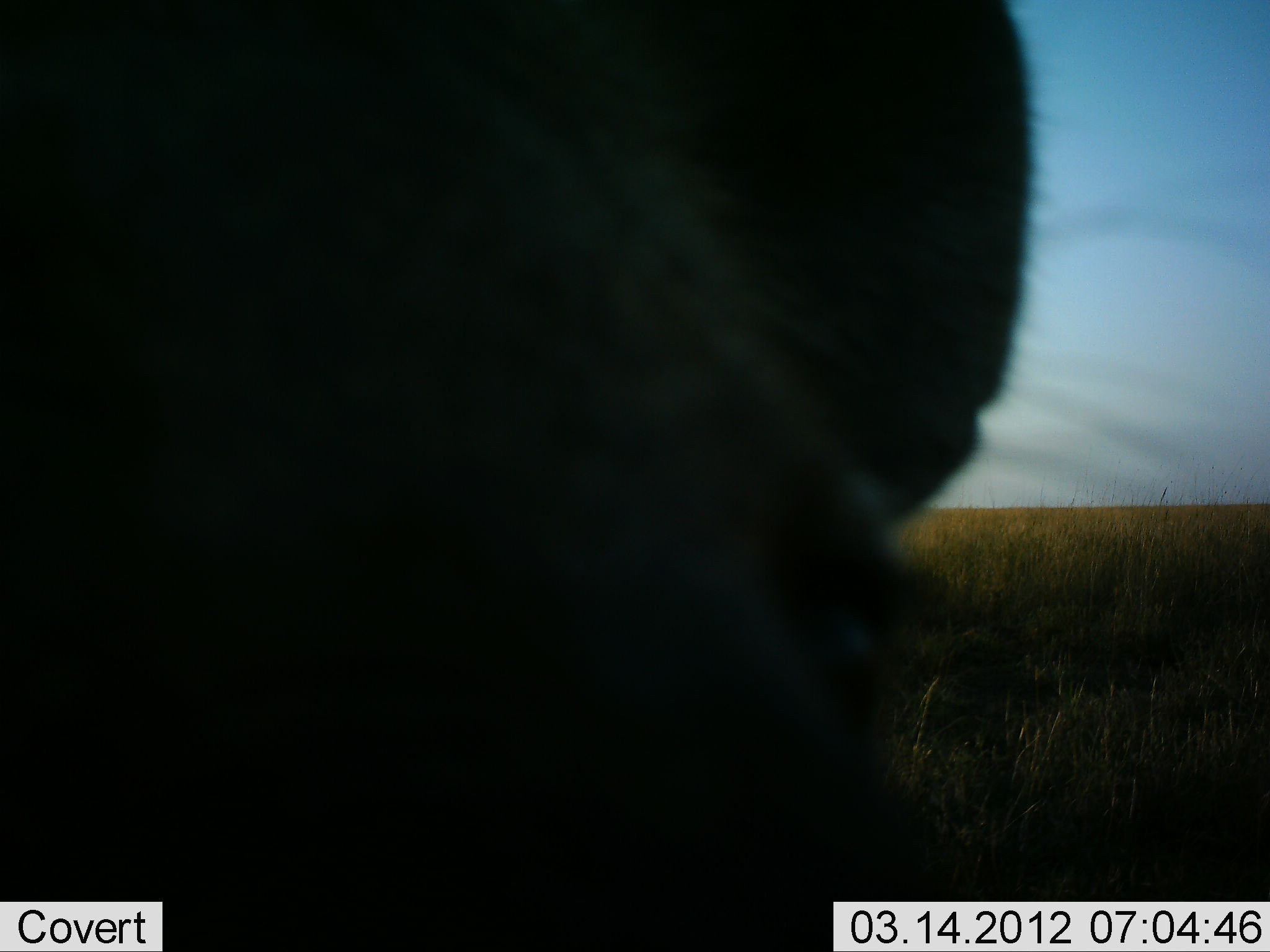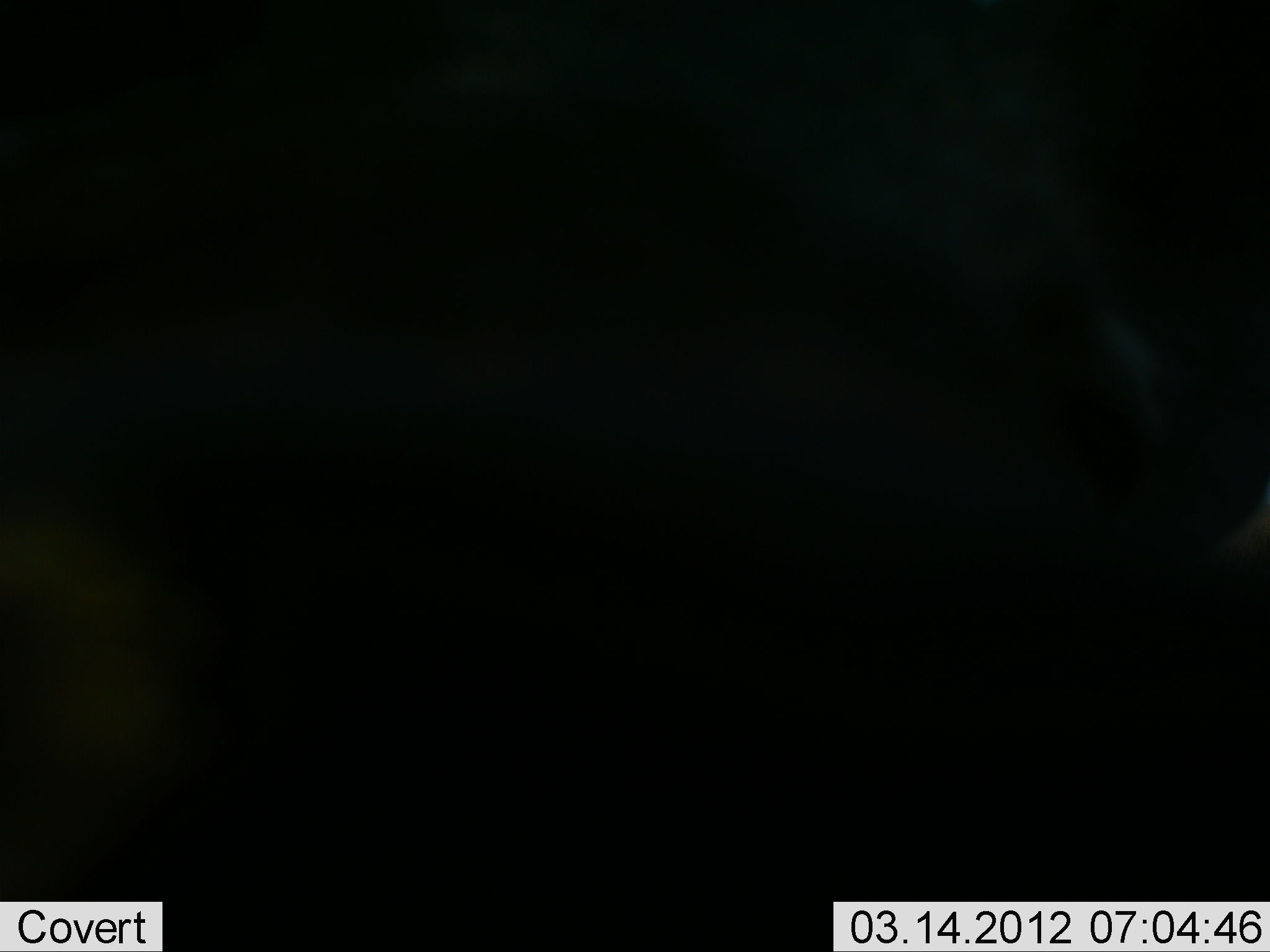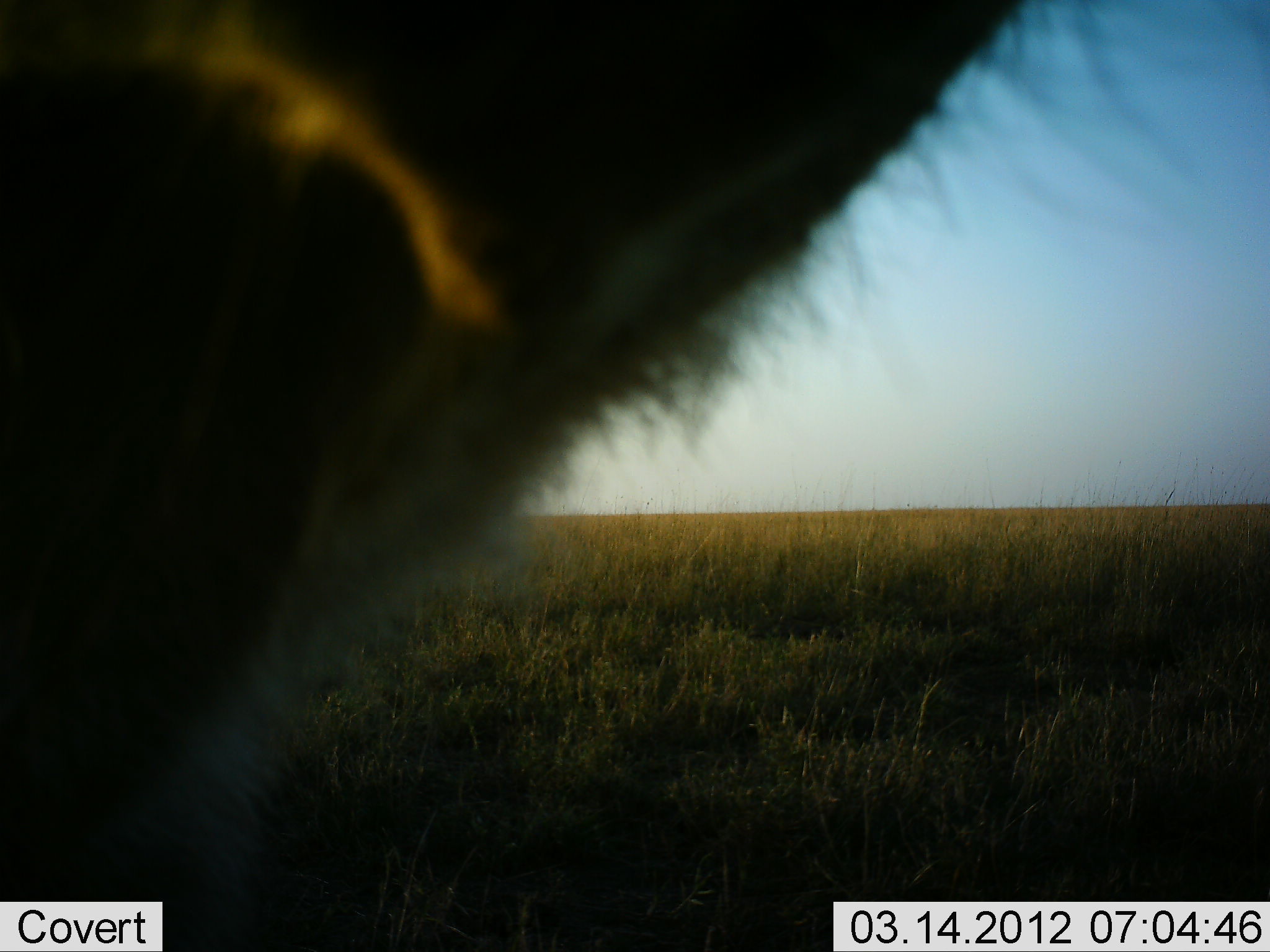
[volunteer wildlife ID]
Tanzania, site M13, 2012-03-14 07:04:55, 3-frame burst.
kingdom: Animalia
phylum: Chordata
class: Mammalia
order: Artiodactyla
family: Bovidae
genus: Connochaetes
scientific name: Connochaetes taurinus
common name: blue wildebeest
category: wildebeest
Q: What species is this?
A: Wildebeest (blue wildebeest) (Connochaetes taurinus).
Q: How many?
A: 1.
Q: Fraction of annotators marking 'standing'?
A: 100%.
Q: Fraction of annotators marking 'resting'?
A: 0%.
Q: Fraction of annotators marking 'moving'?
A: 0%.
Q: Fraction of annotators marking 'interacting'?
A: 0%.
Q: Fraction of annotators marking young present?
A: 0%.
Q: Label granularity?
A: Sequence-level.